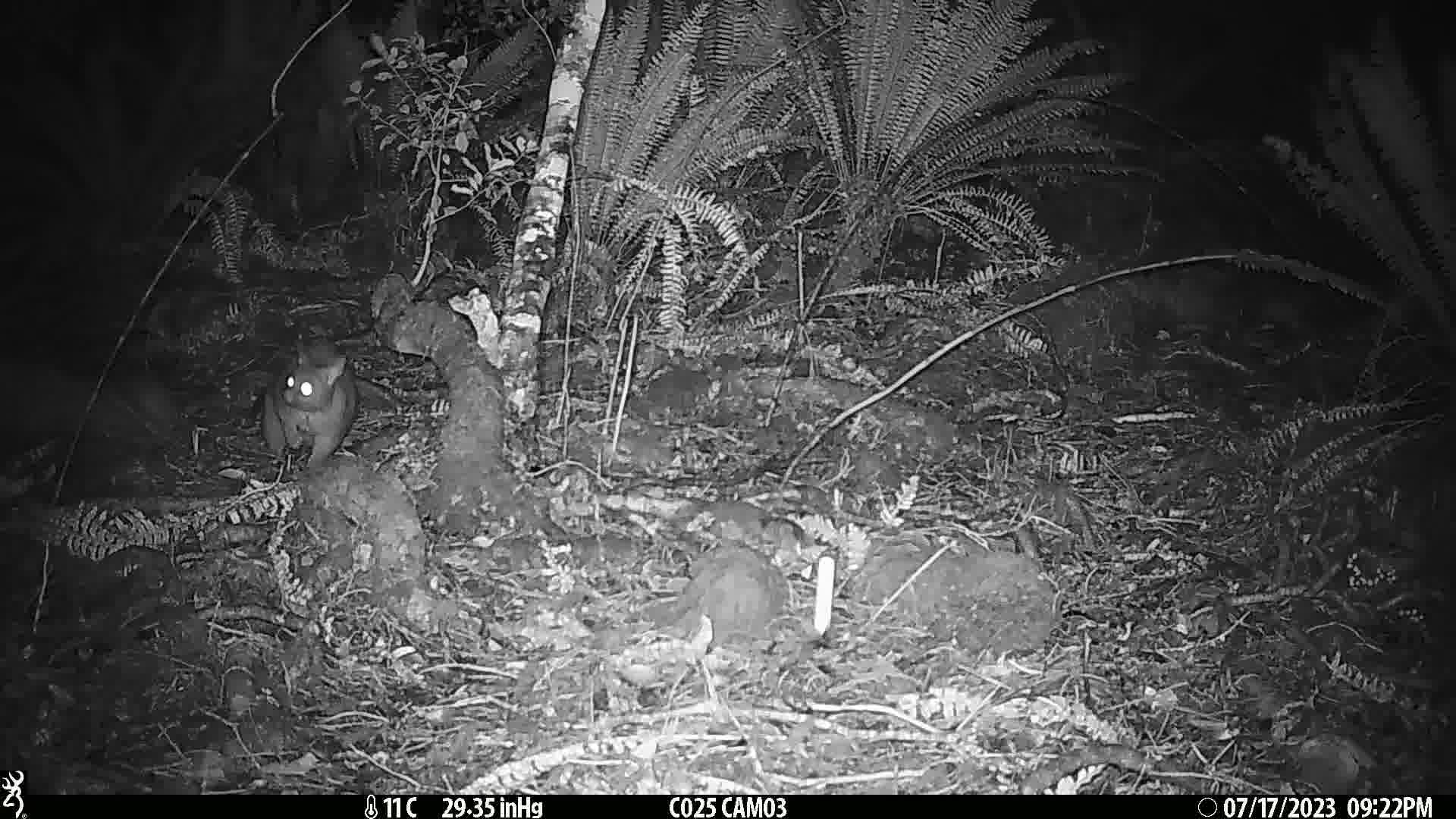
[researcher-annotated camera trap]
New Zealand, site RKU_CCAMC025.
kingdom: Animalia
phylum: Chordata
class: Mammalia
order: Diprotodontia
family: Phalangeridae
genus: Trichosurus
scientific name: Trichosurus vulpecula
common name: common brushtail possum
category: possum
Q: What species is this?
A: Possum (common brushtail possum) (Trichosurus vulpecula).